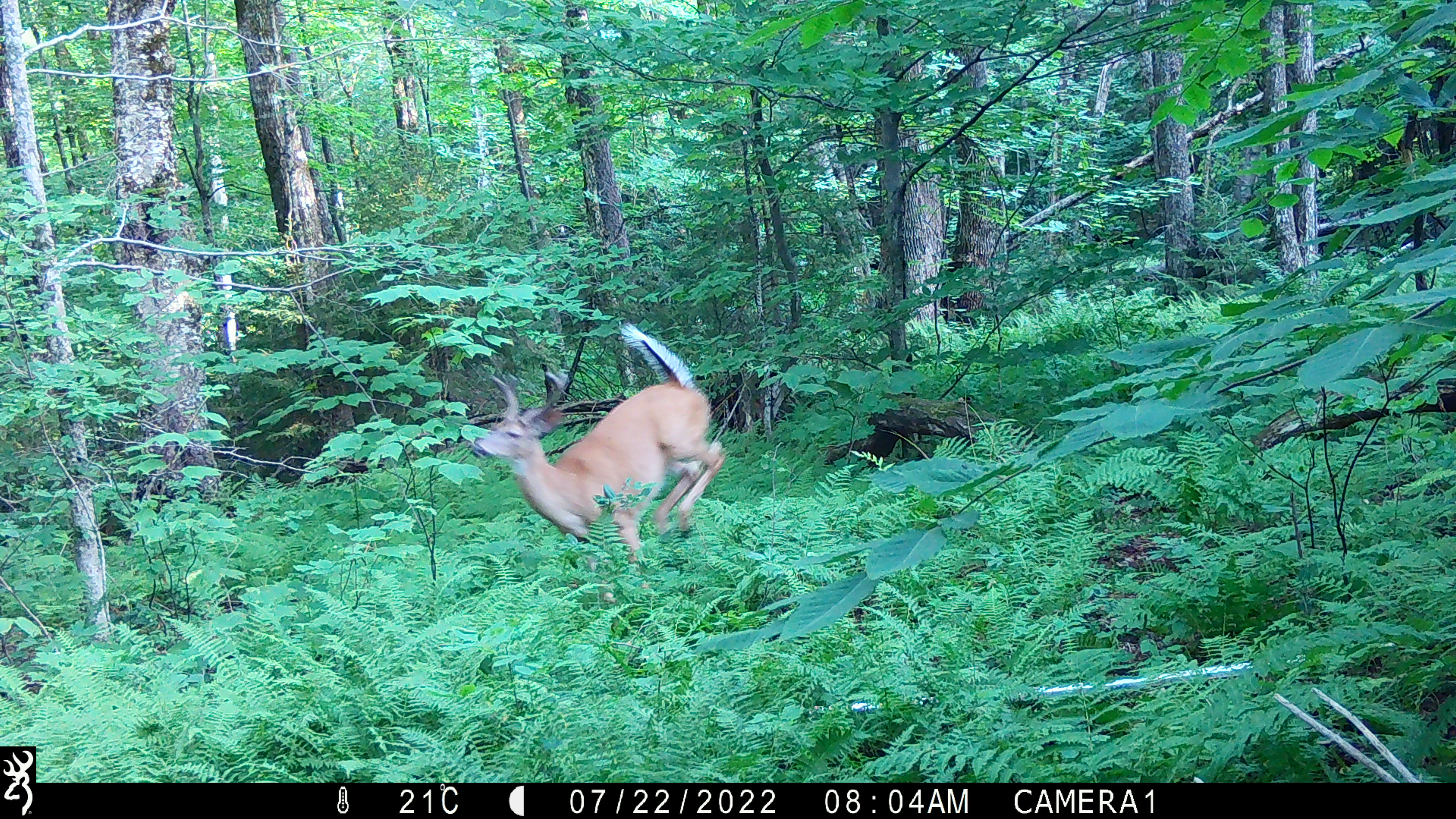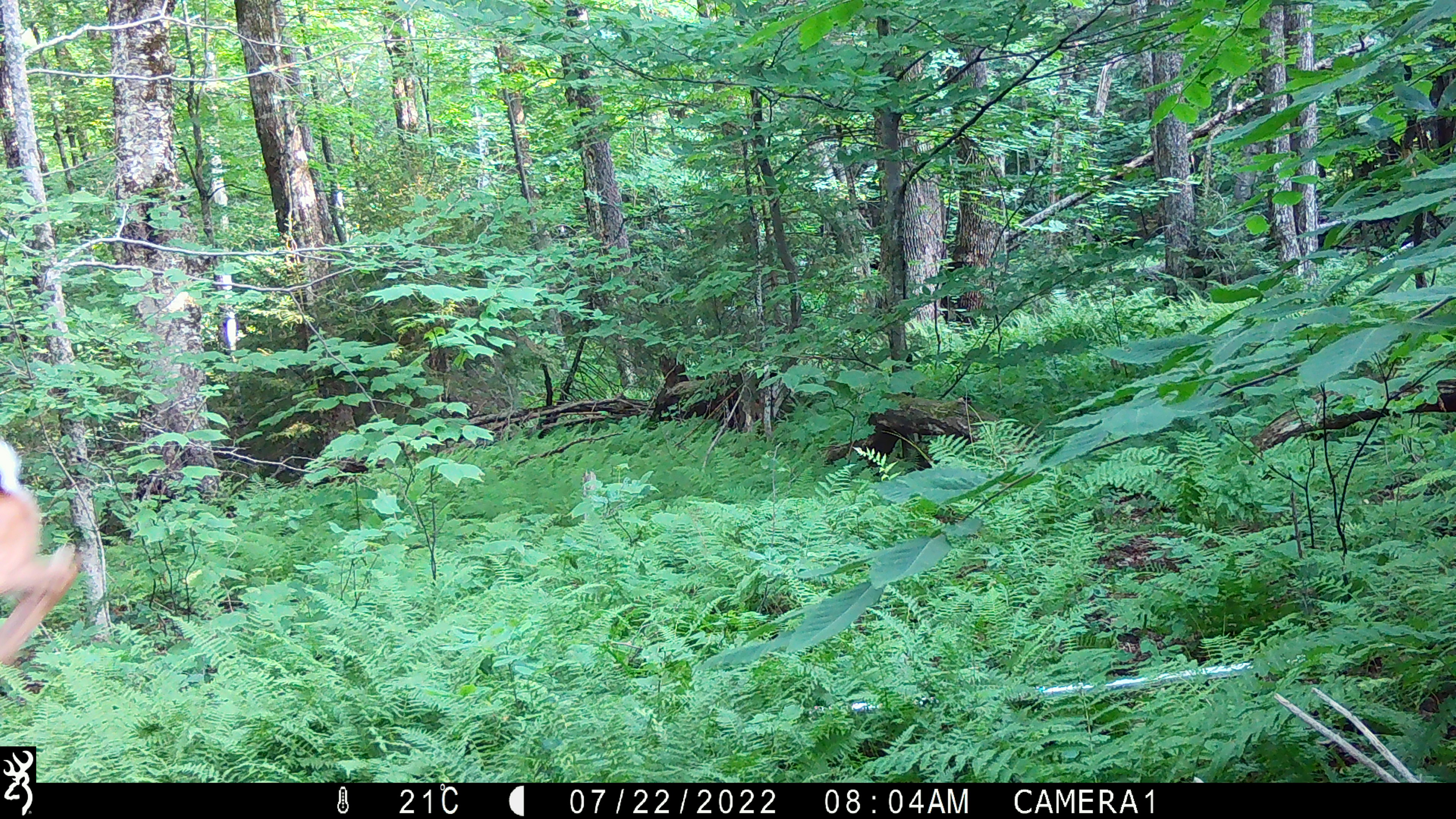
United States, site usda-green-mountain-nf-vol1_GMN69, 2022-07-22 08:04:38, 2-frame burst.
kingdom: Animalia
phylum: Chordata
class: Mammalia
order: Artiodactyla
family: Cervidae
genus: Odocoileus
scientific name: Odocoileus virginianus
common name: white-tailed deer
White-tailed deer (Odocoileus virginianus).